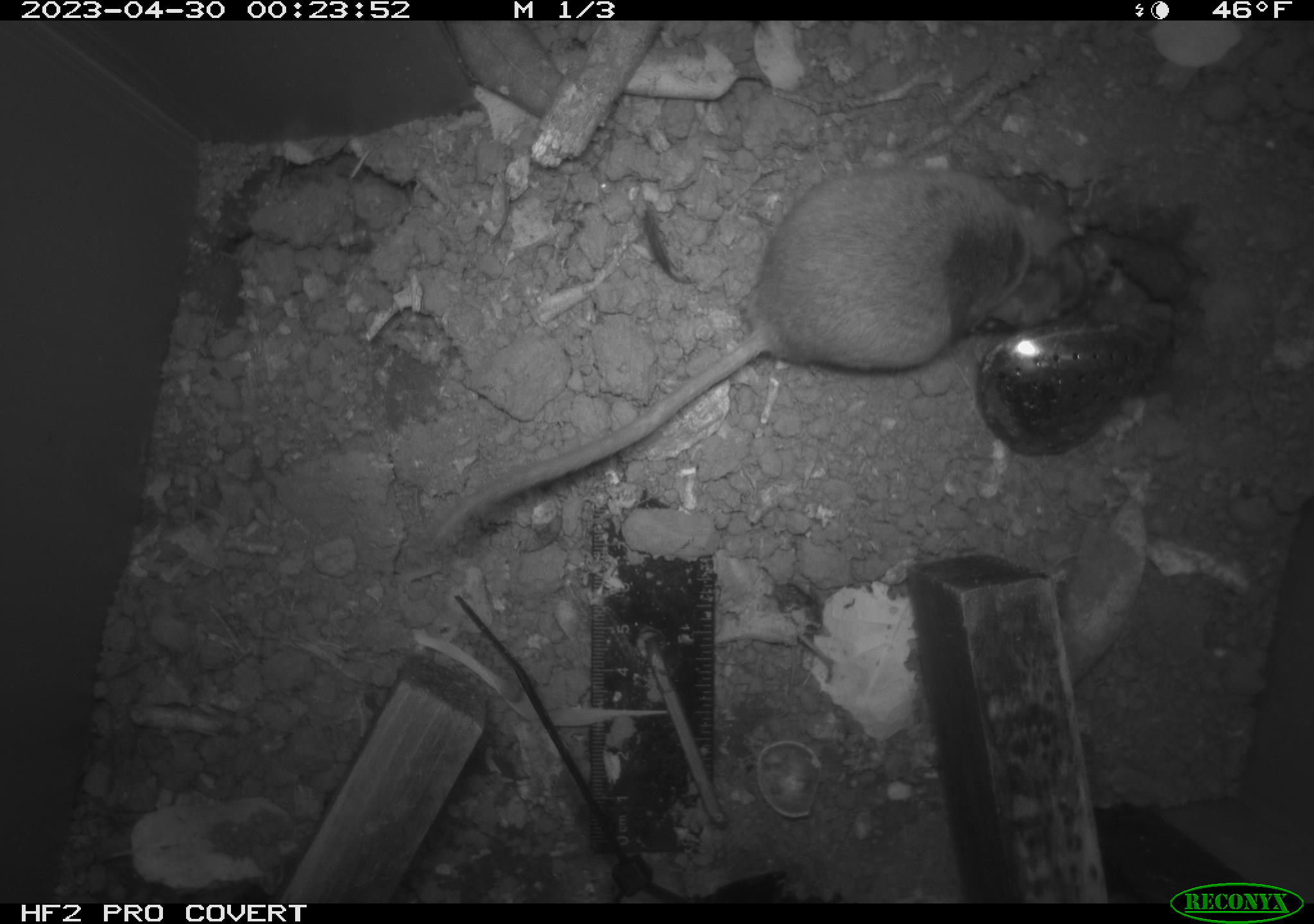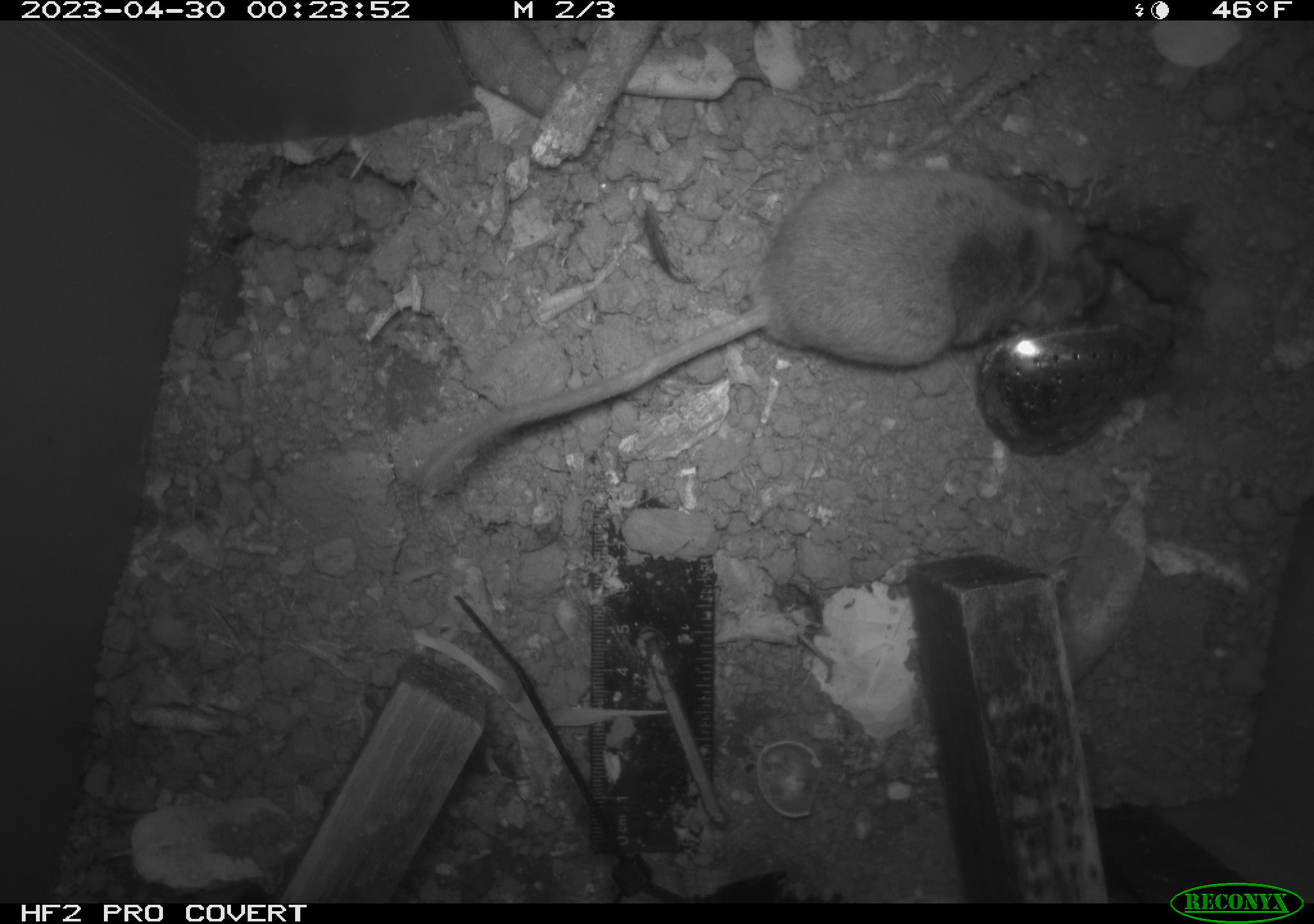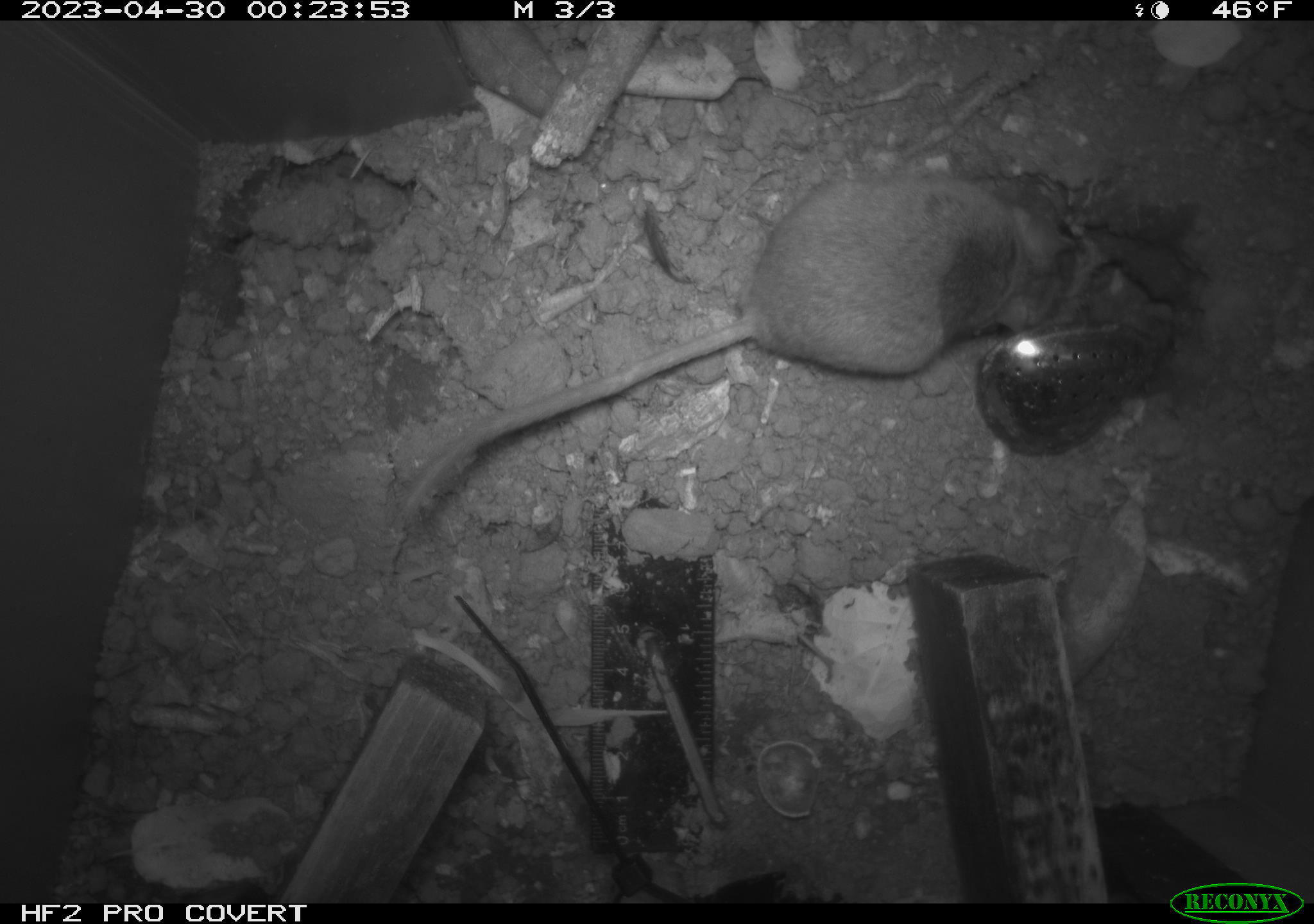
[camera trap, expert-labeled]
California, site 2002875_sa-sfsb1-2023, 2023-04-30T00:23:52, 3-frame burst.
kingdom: Animalia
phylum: Chordata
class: Mammalia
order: Rodentia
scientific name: Rodentia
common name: mouse species